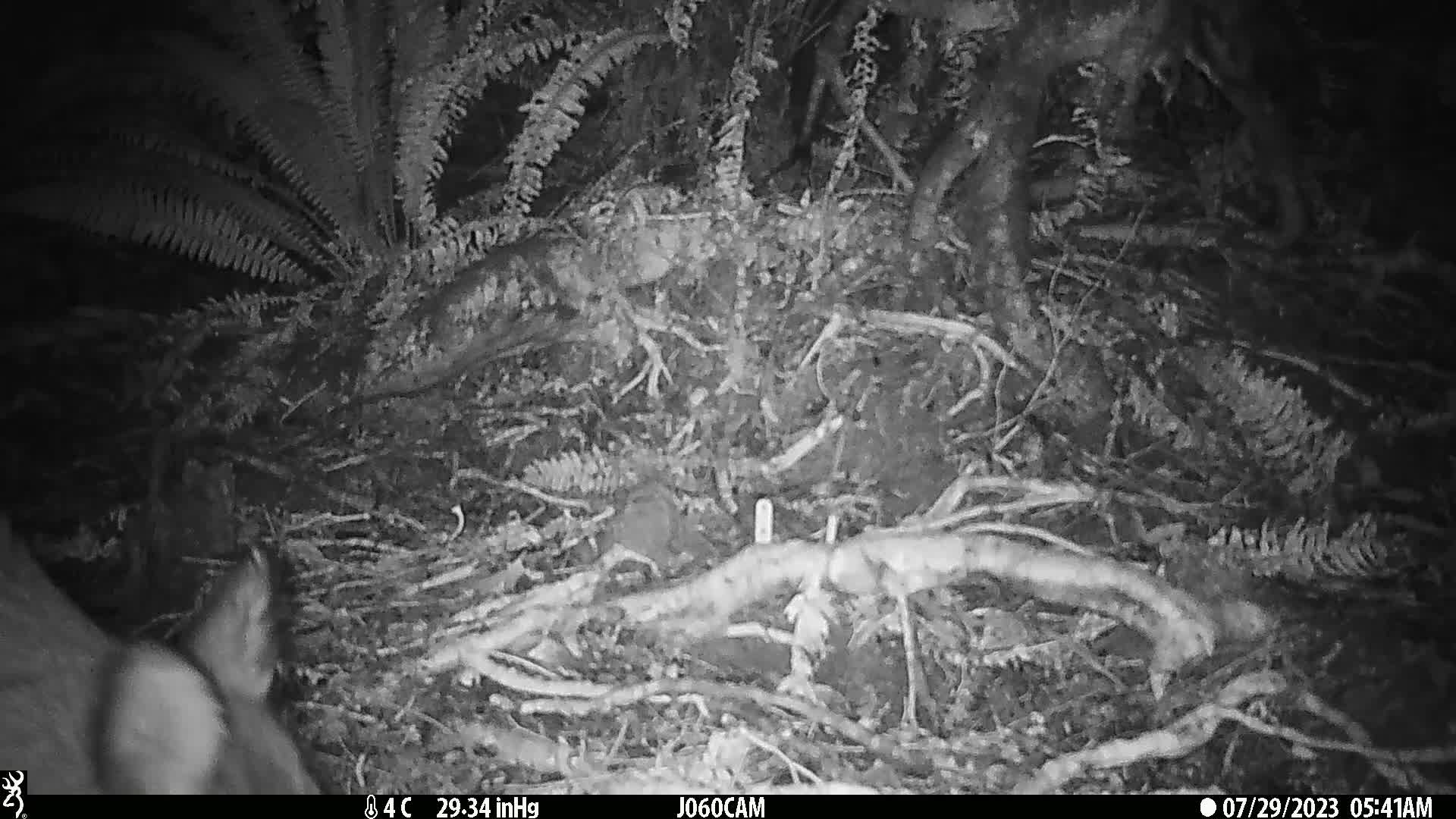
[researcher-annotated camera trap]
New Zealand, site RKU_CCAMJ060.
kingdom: Animalia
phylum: Chordata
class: Mammalia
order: Artiodactyla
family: Cervidae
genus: Odocoileus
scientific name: Odocoileus virginianus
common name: white-tailed deer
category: white tailed deer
White tailed deer (white-tailed deer) (Odocoileus virginianus).